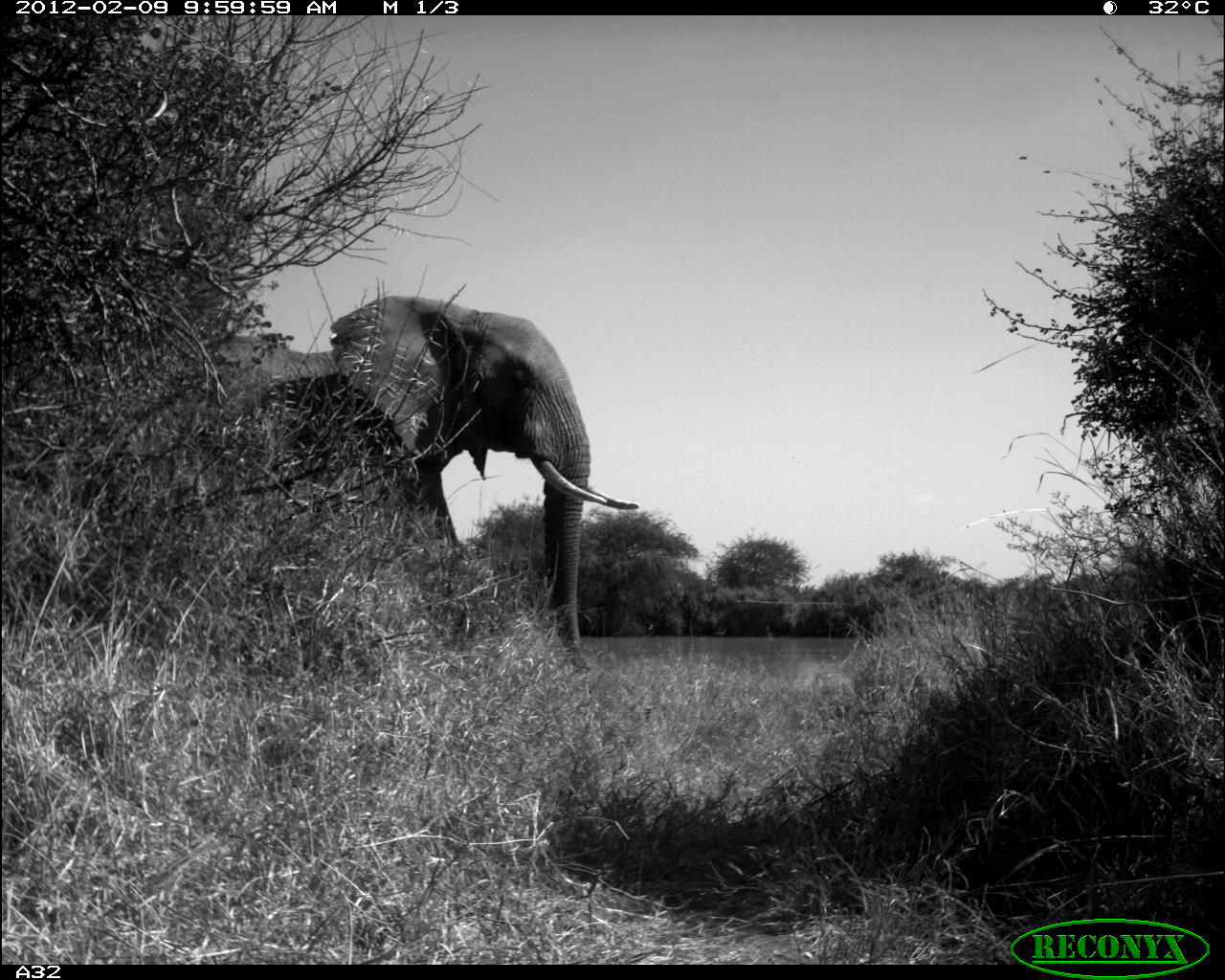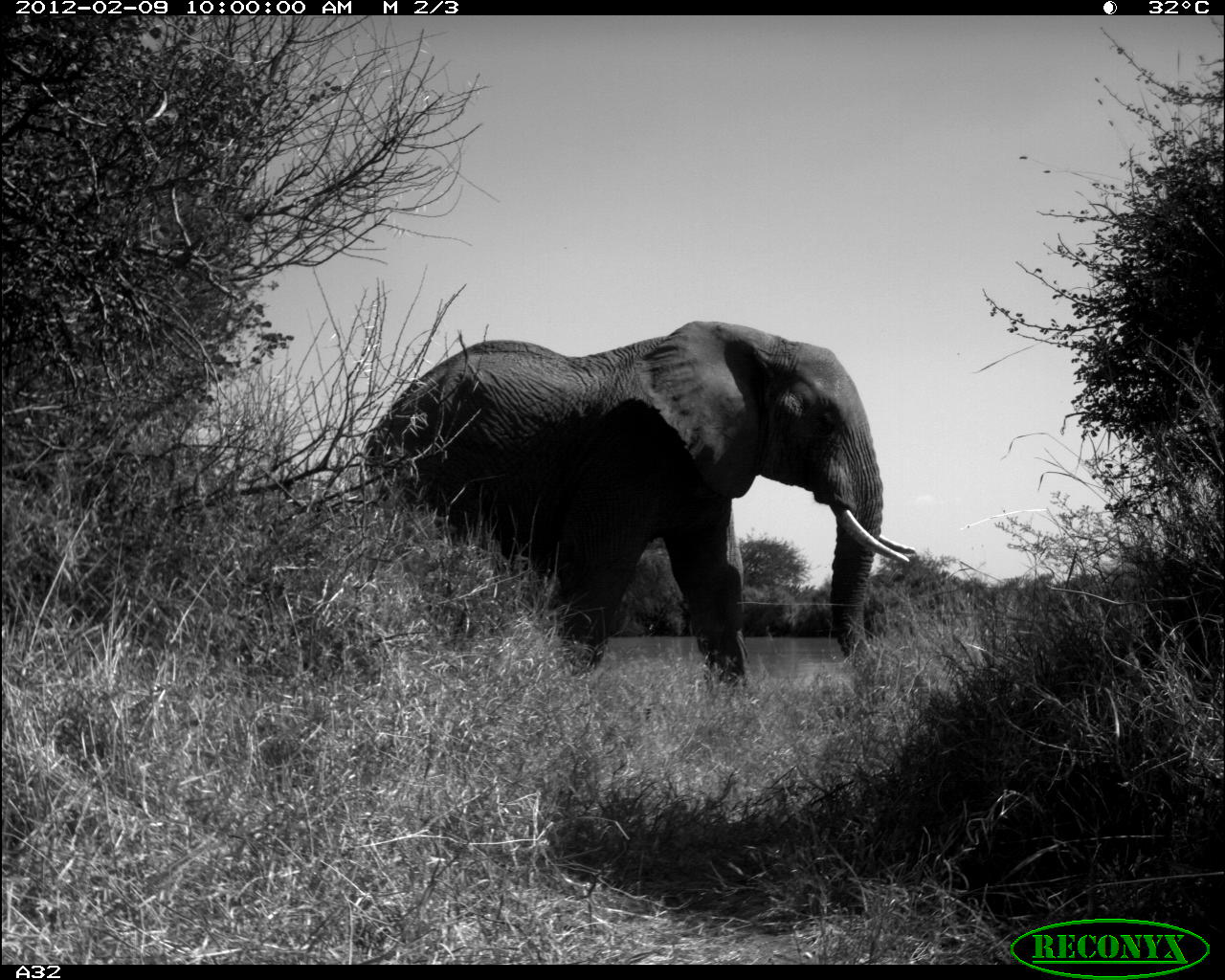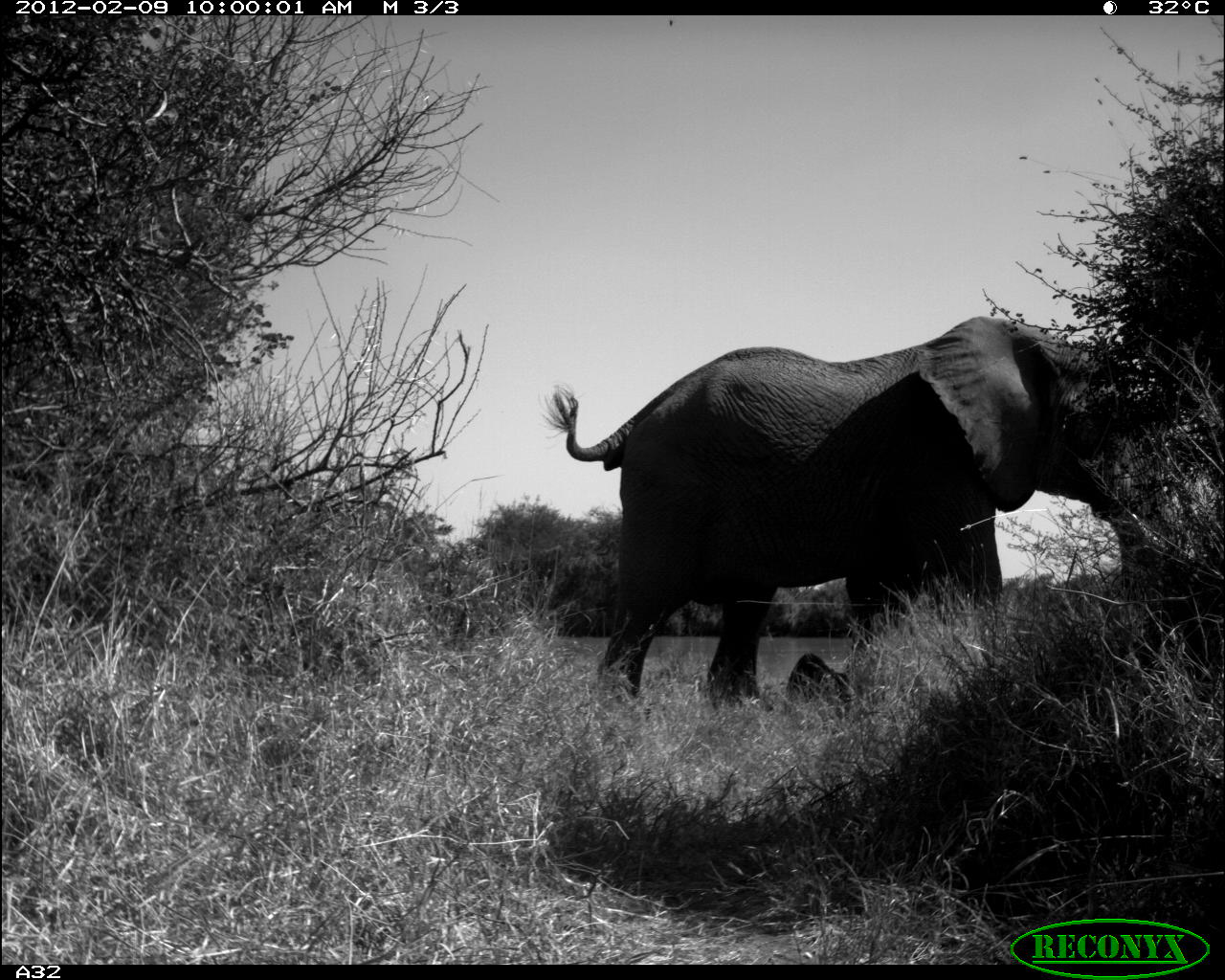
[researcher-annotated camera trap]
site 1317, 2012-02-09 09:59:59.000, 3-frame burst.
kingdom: Animalia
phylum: Chordata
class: Mammalia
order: Proboscidea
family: Elephantidae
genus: Loxodonta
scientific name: Loxodonta africana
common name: african bush elephant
Loxodonta africana (african bush elephant), count 1.